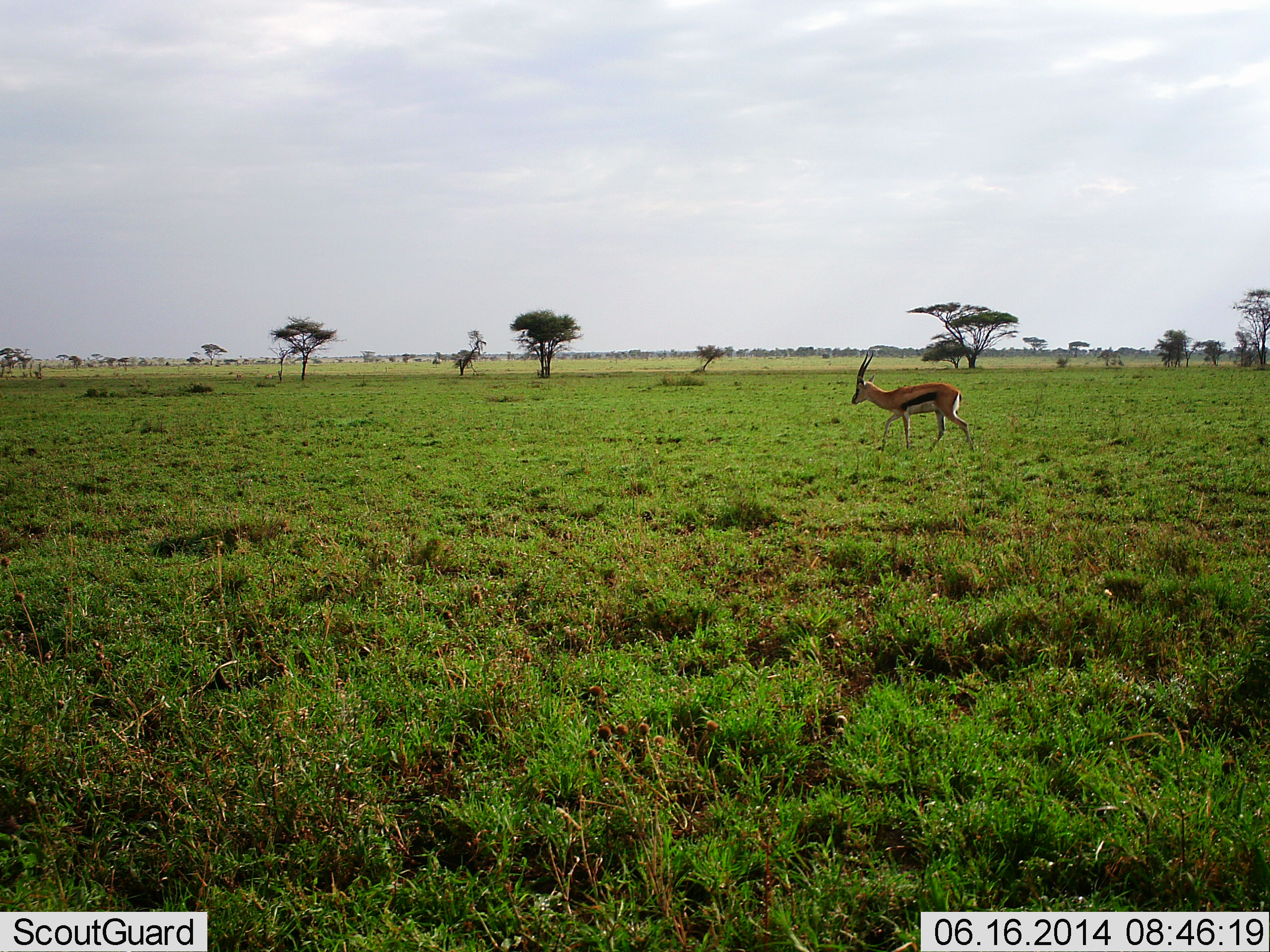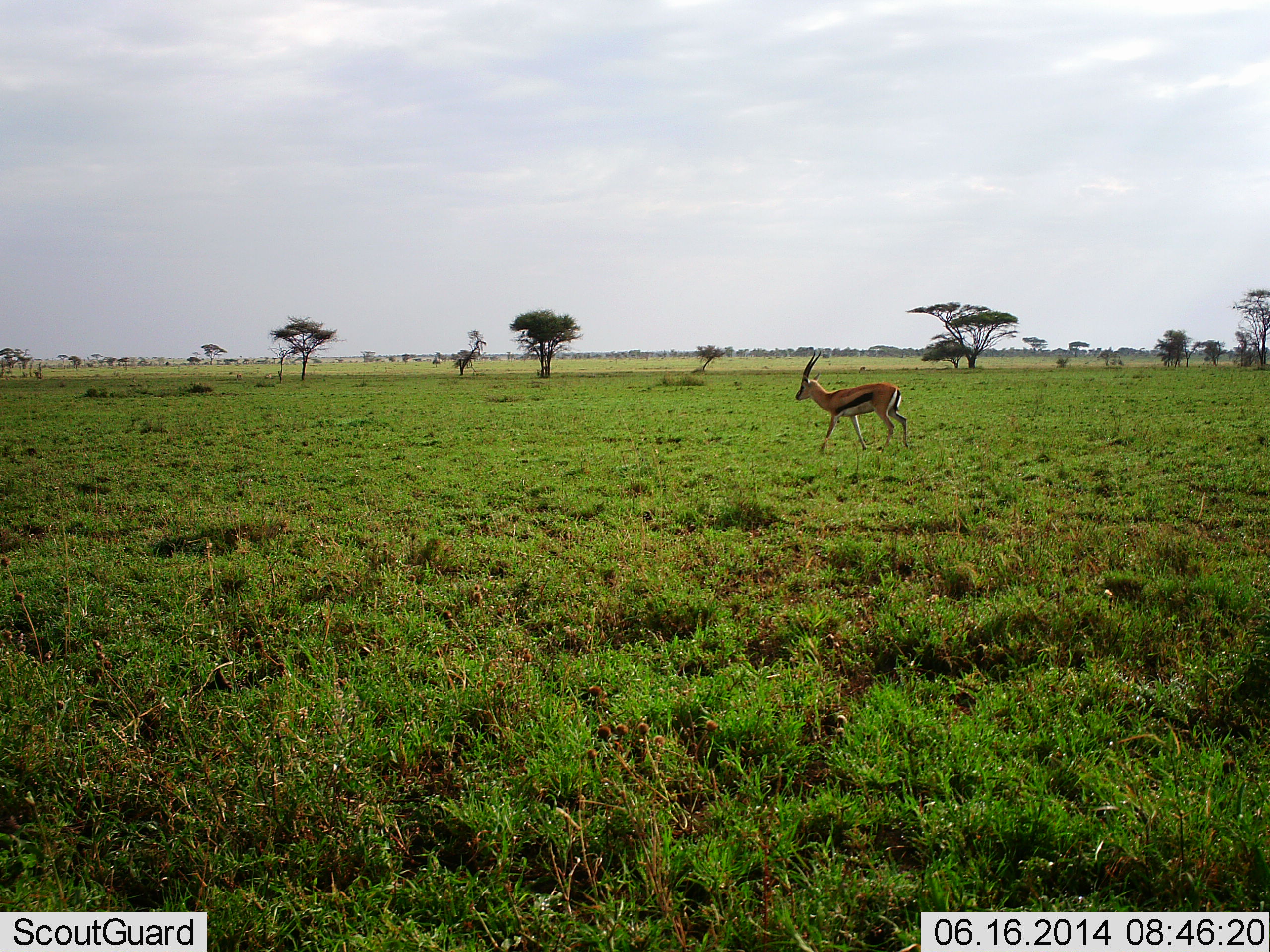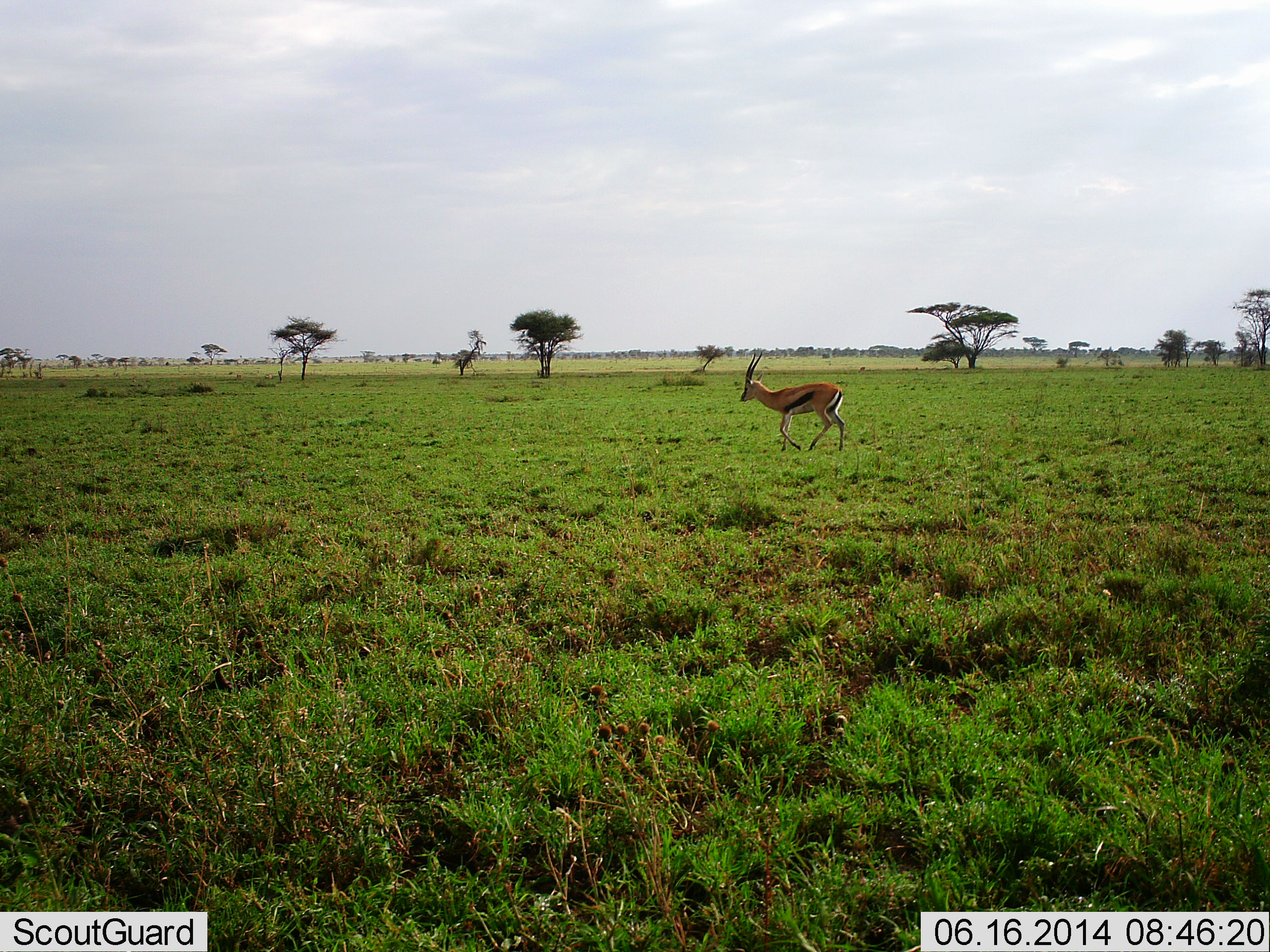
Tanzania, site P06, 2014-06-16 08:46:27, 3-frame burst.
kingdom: Animalia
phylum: Chordata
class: Mammalia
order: Artiodactyla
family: Bovidae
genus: Eudorcas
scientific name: Eudorcas thomsonii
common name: thomson's gazelle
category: gazellethomsons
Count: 1.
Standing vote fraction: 0%.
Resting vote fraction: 0%.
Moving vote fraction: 100%.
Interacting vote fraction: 0%.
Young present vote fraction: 0%.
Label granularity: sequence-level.